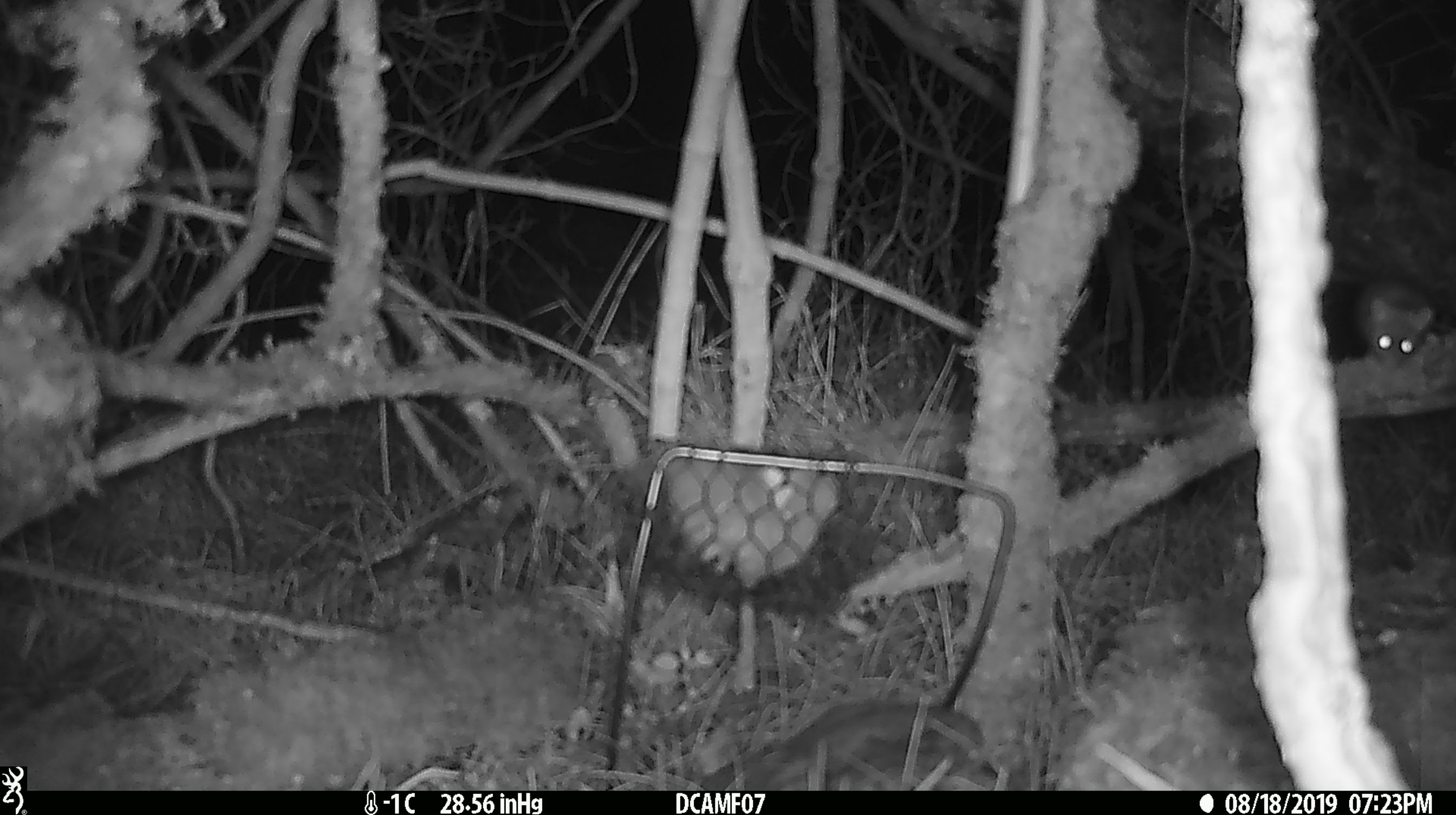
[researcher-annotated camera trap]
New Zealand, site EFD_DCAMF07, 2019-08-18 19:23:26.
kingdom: Animalia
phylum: Chordata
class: Mammalia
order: Rodentia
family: Muridae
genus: Mus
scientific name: Mus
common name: mouse